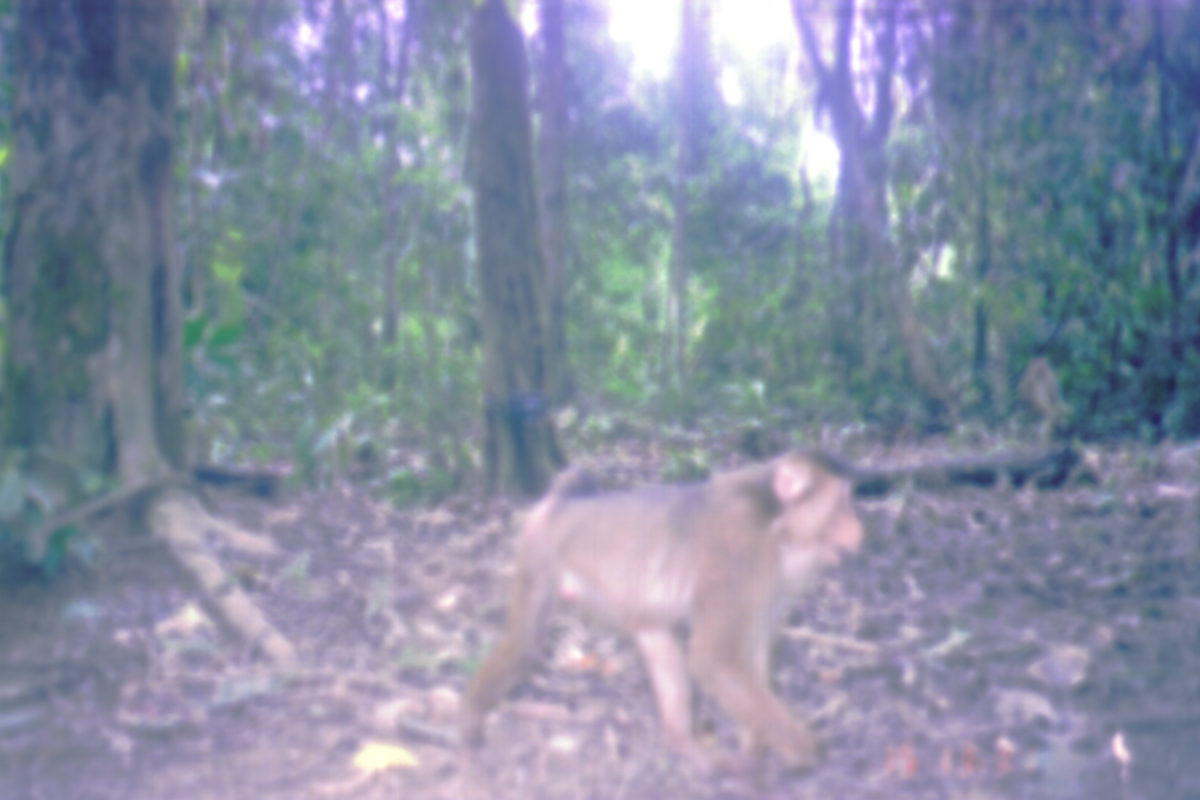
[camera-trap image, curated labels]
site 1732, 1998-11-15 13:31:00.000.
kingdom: Animalia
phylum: Chordata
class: Mammalia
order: Primates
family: Cercopithecidae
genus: Macaca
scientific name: Macaca nemestrina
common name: southern pig-tailed macaque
Macaca nemestrina (southern pig-tailed macaque), count 1.